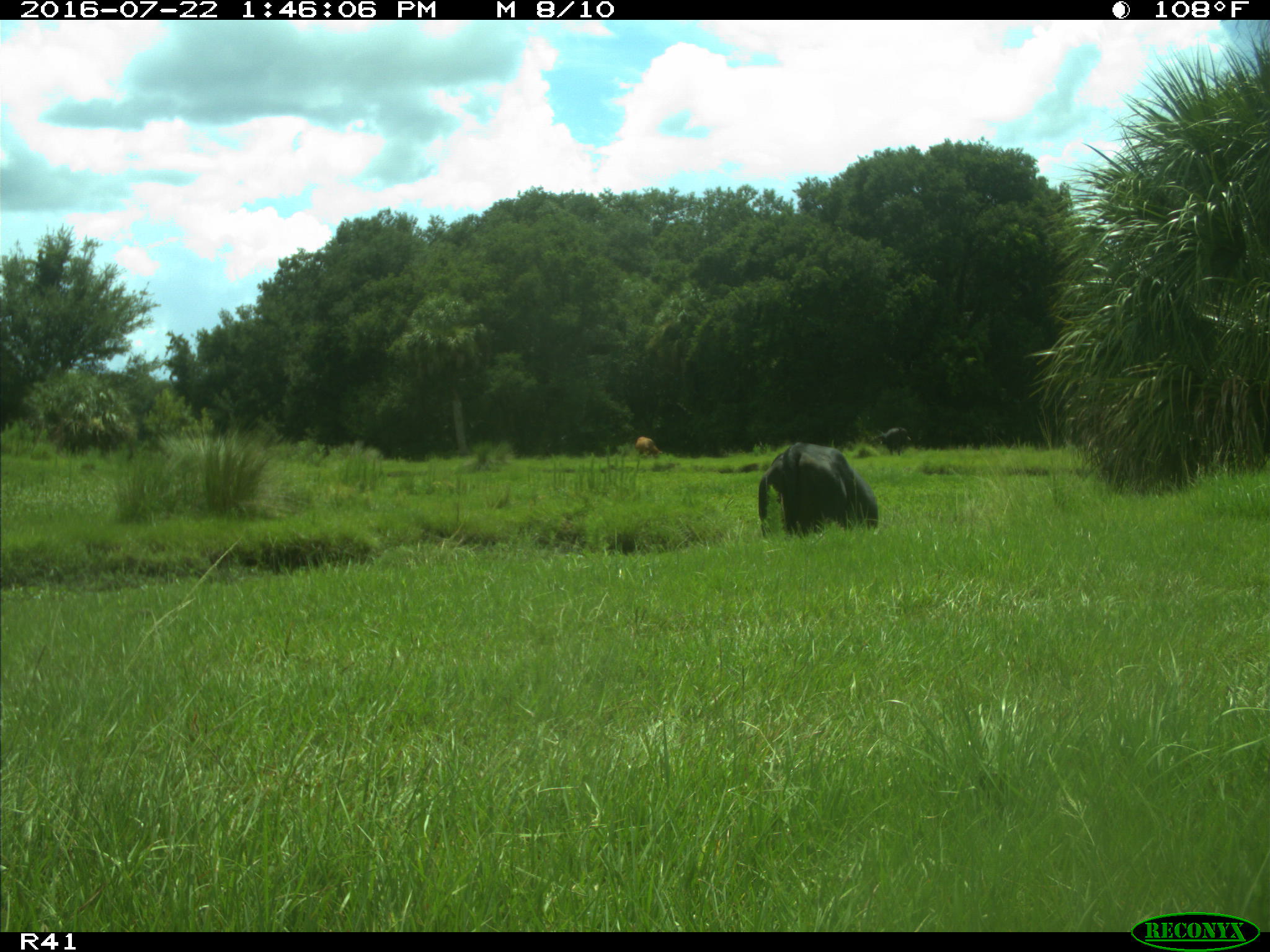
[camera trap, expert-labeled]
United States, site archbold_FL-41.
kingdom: Animalia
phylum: Chordata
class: Mammalia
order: Artiodactyla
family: Bovidae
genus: Bos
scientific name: Bos taurus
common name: domestic cow